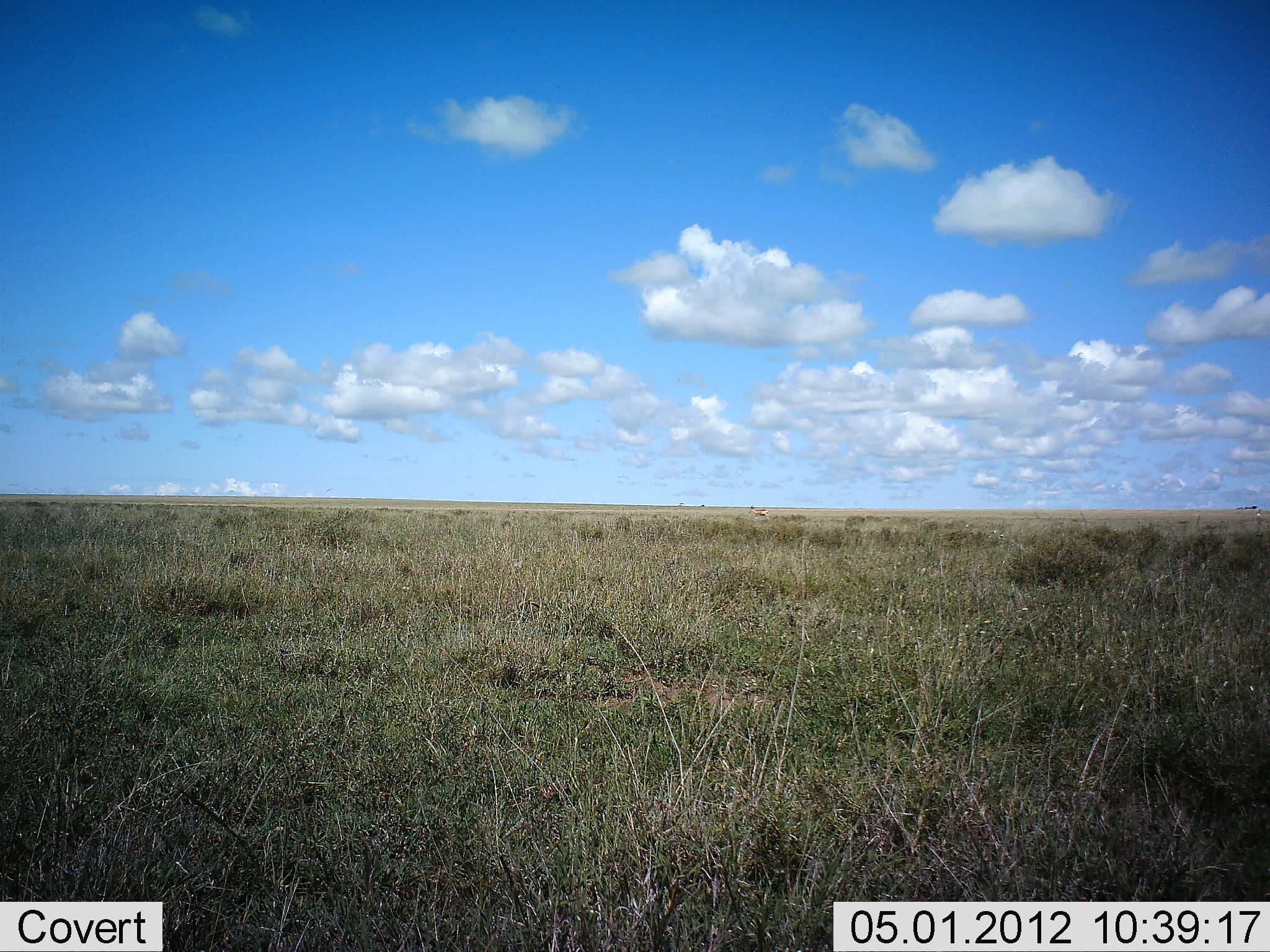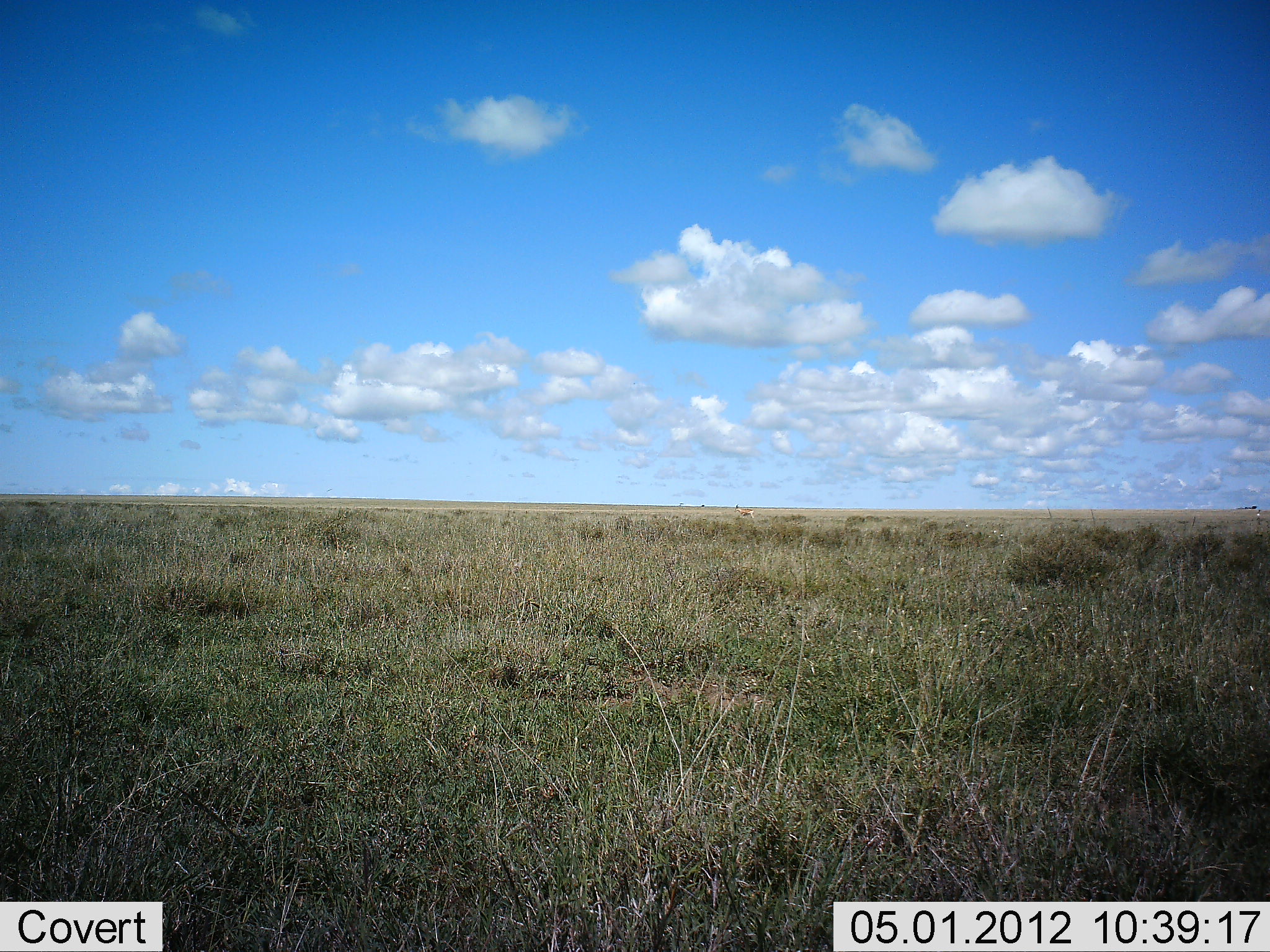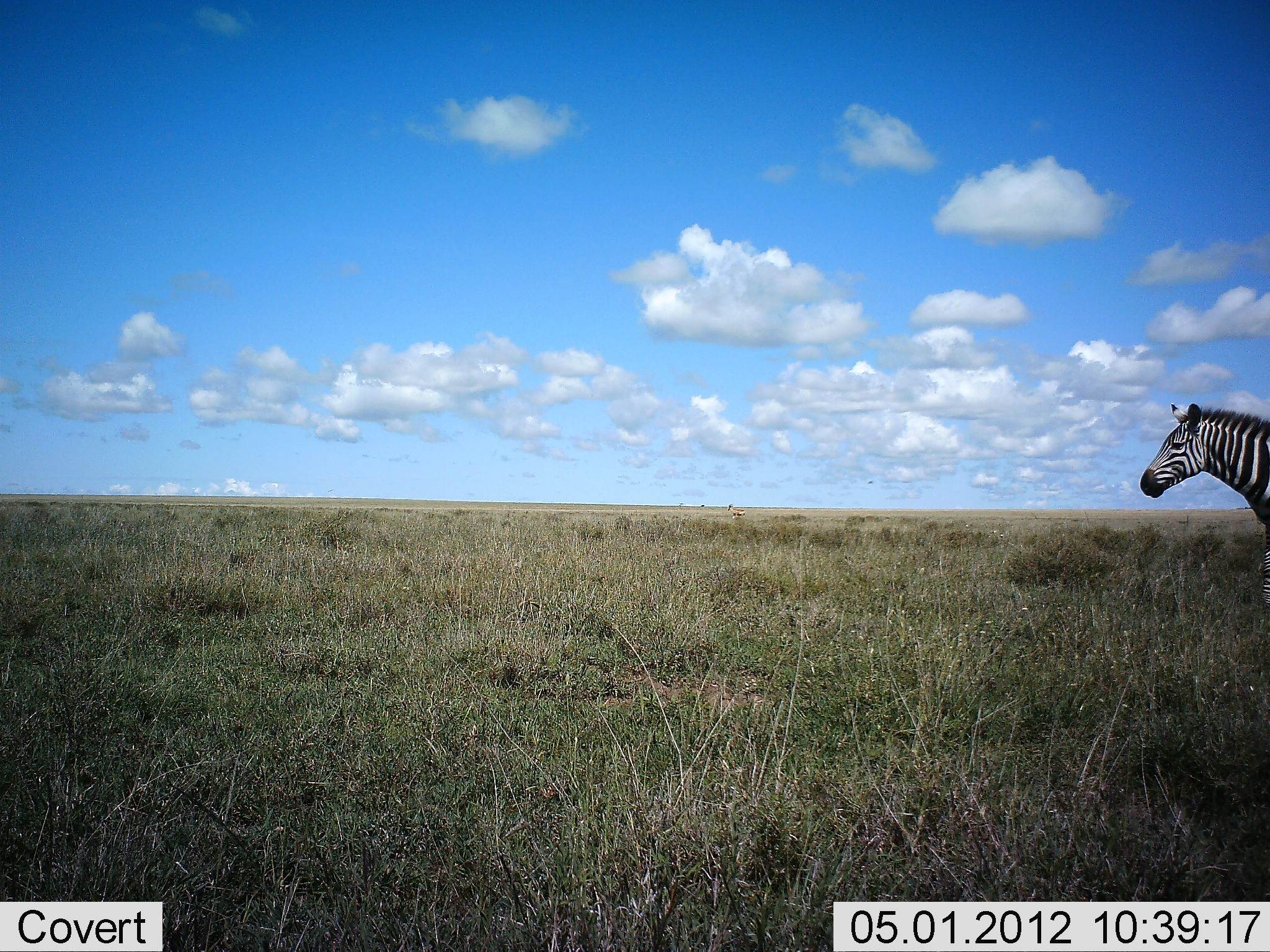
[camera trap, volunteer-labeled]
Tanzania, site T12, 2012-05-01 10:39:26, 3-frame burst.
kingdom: Animalia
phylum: Chordata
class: Mammalia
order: Perissodactyla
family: Equidae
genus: Equus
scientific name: Equus quagga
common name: plains zebra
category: zebra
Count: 1.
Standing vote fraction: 4%.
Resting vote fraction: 0%.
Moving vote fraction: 100%.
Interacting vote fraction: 0%.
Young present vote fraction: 0%.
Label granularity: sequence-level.